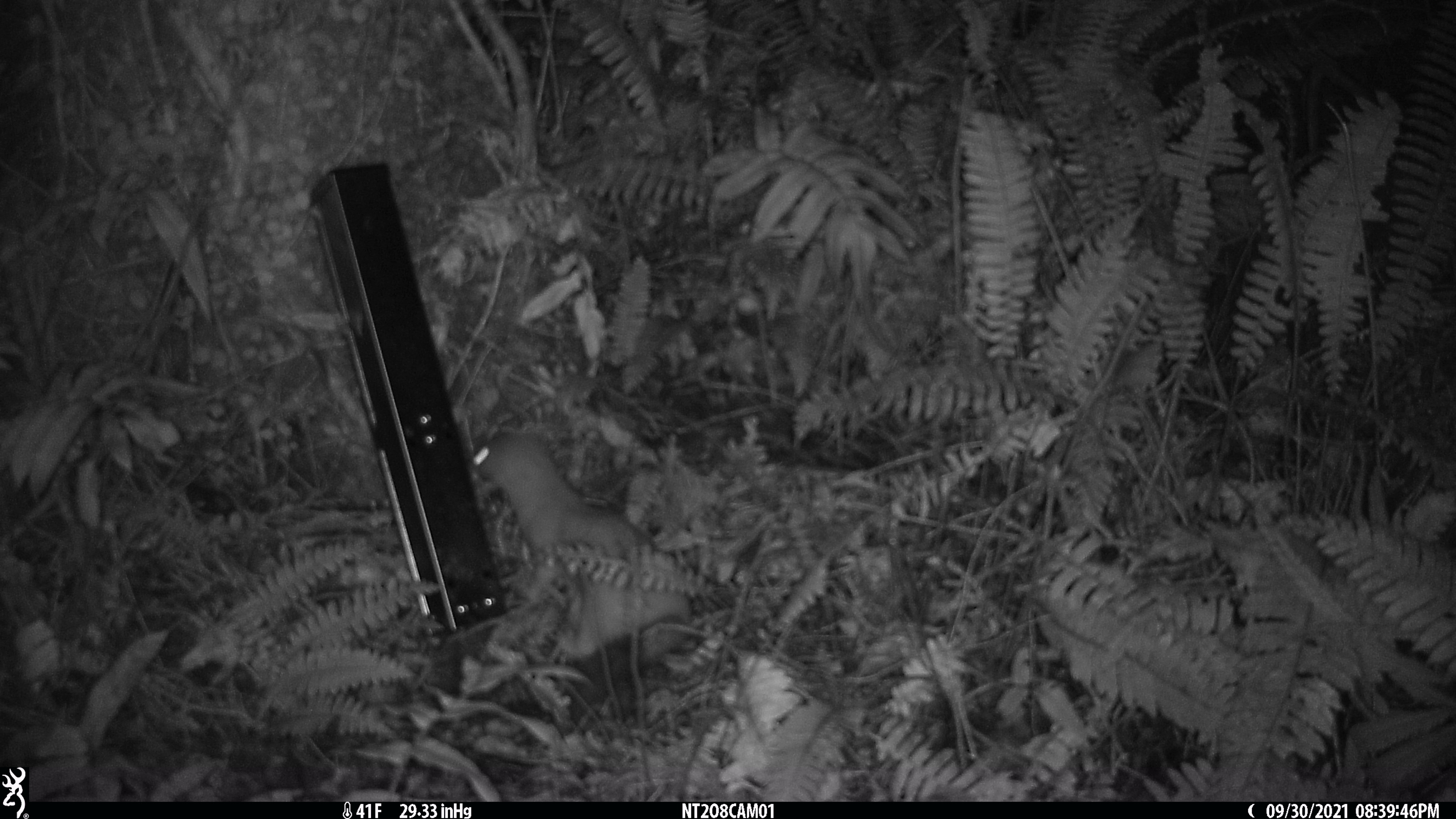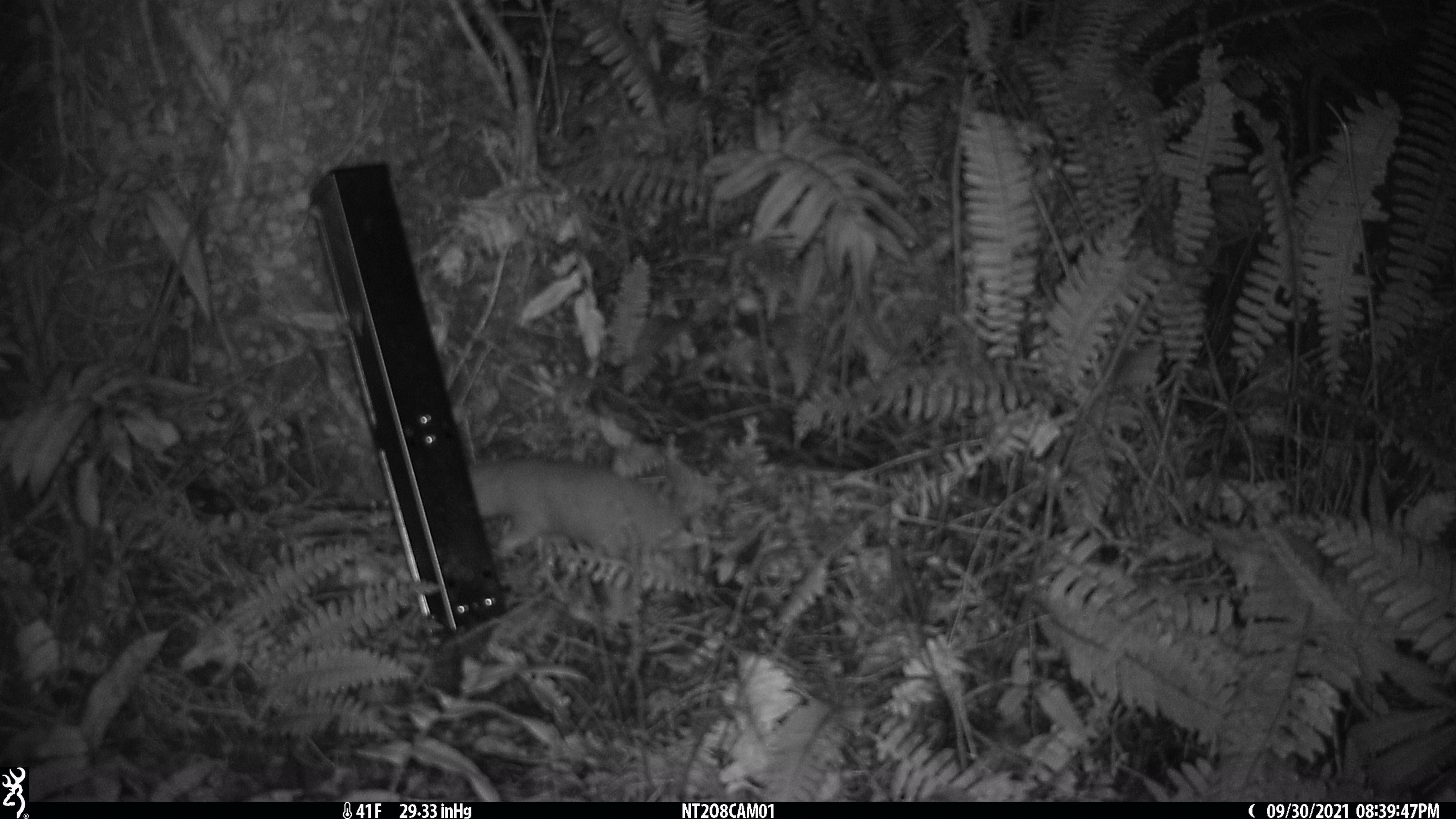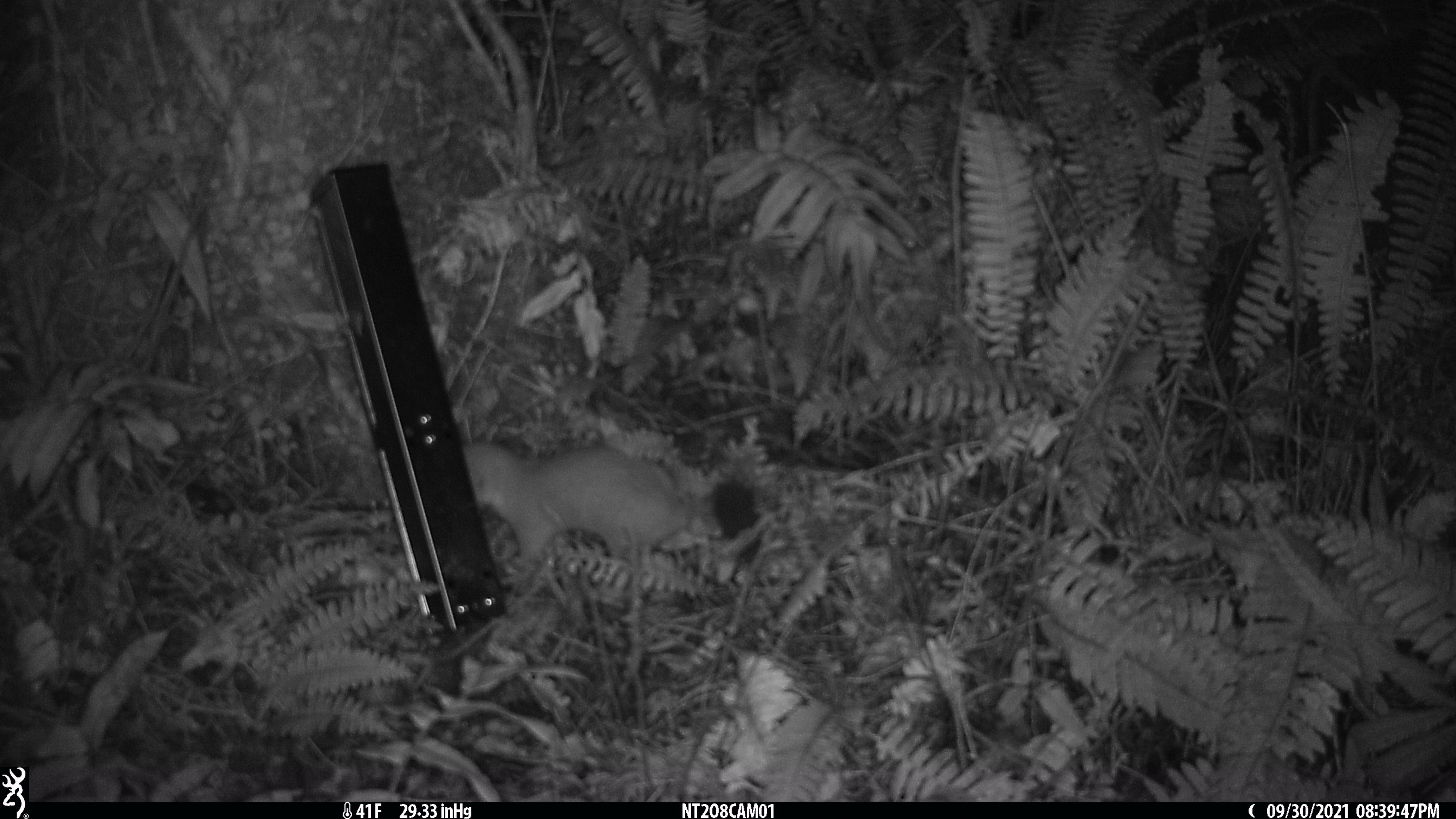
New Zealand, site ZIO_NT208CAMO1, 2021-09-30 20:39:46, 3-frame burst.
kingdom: Animalia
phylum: Chordata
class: Mammalia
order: Carnivora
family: Mustelidae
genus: Mustela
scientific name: Mustela erminea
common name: stoat